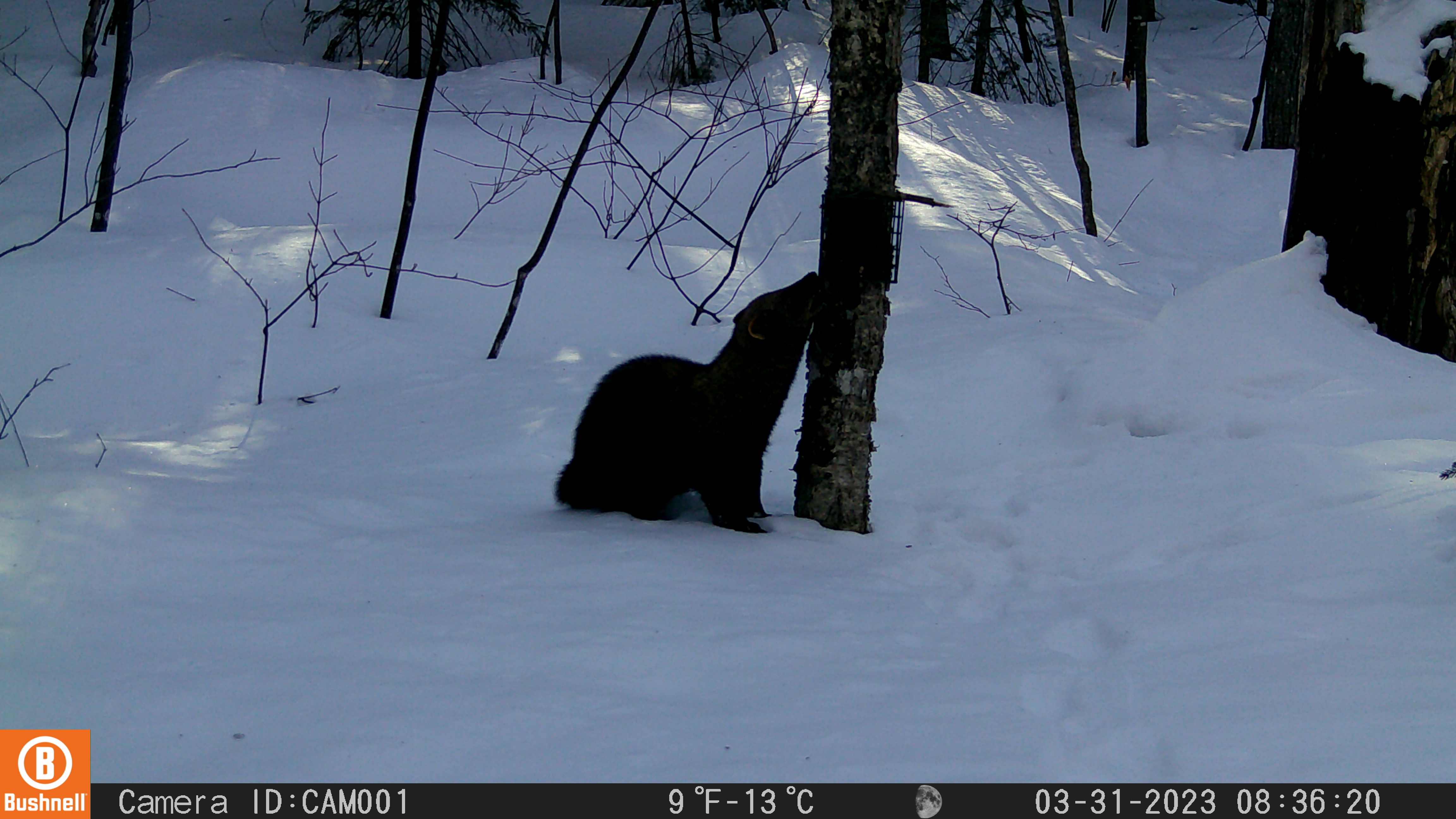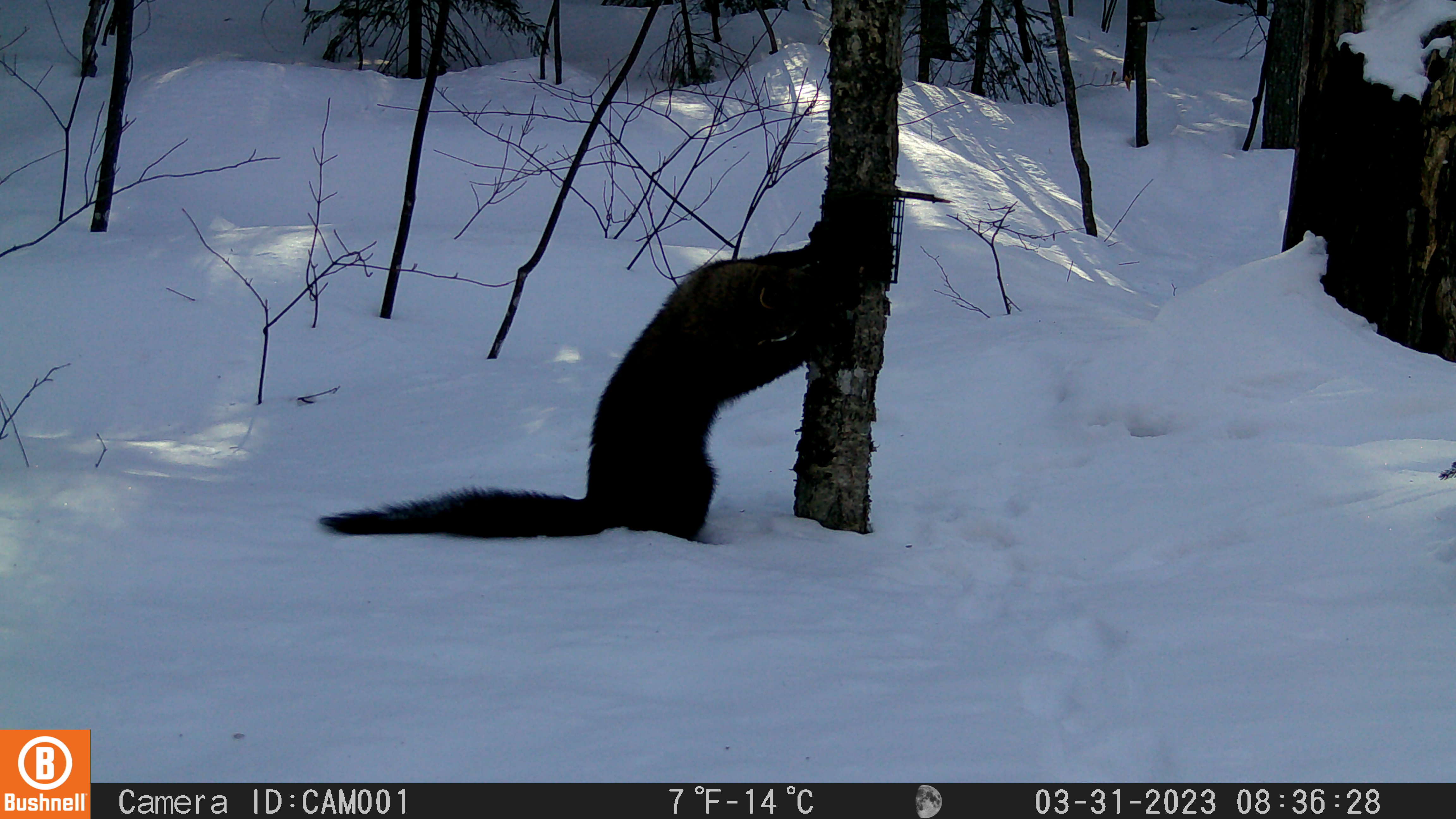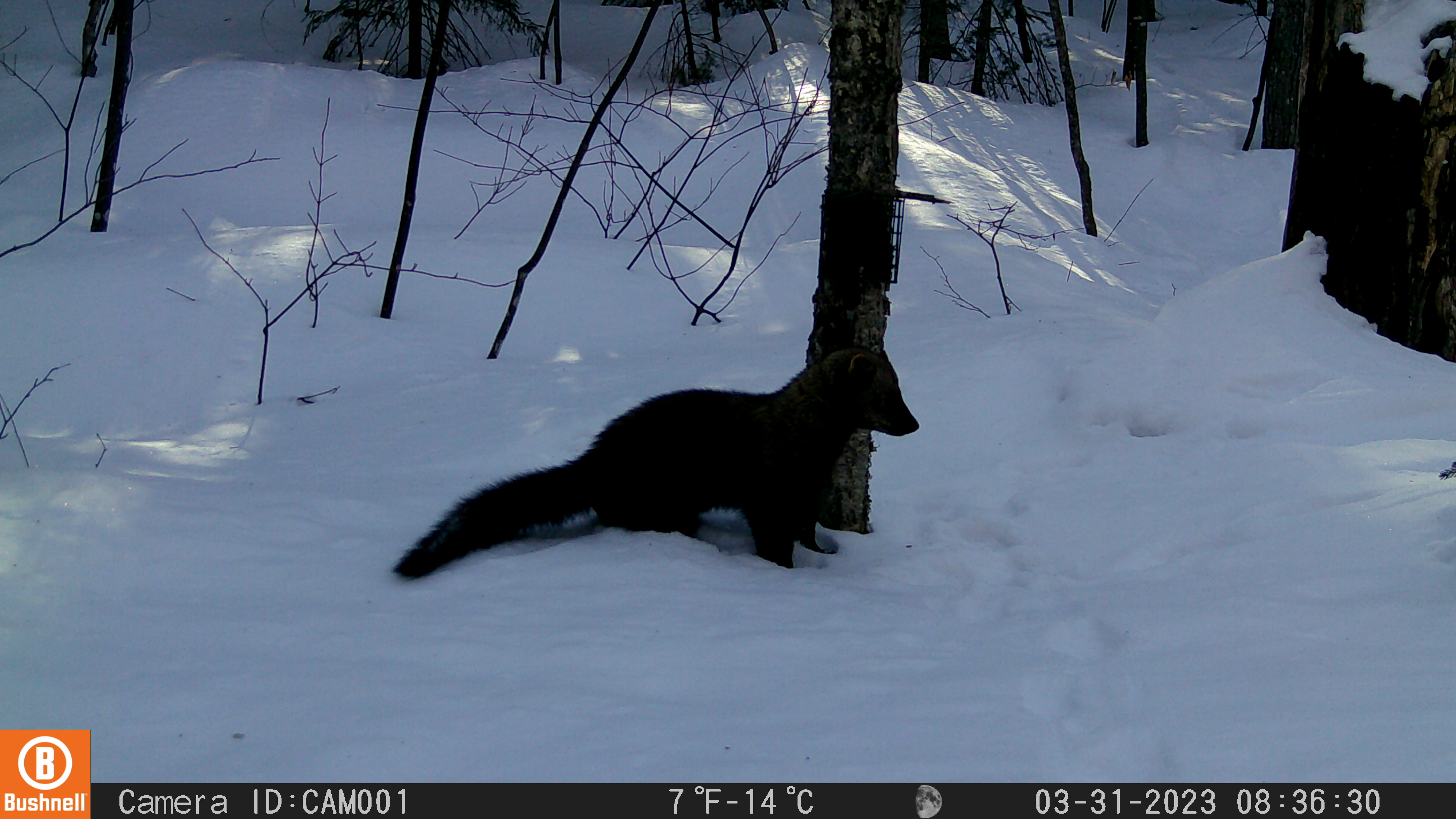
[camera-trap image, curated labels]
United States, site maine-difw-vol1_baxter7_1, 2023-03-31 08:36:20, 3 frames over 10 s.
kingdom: Animalia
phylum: Chordata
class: Mammalia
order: Carnivora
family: Mustelidae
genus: Pekania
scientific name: Pekania pennanti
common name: fisher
Fisher (Pekania pennanti).